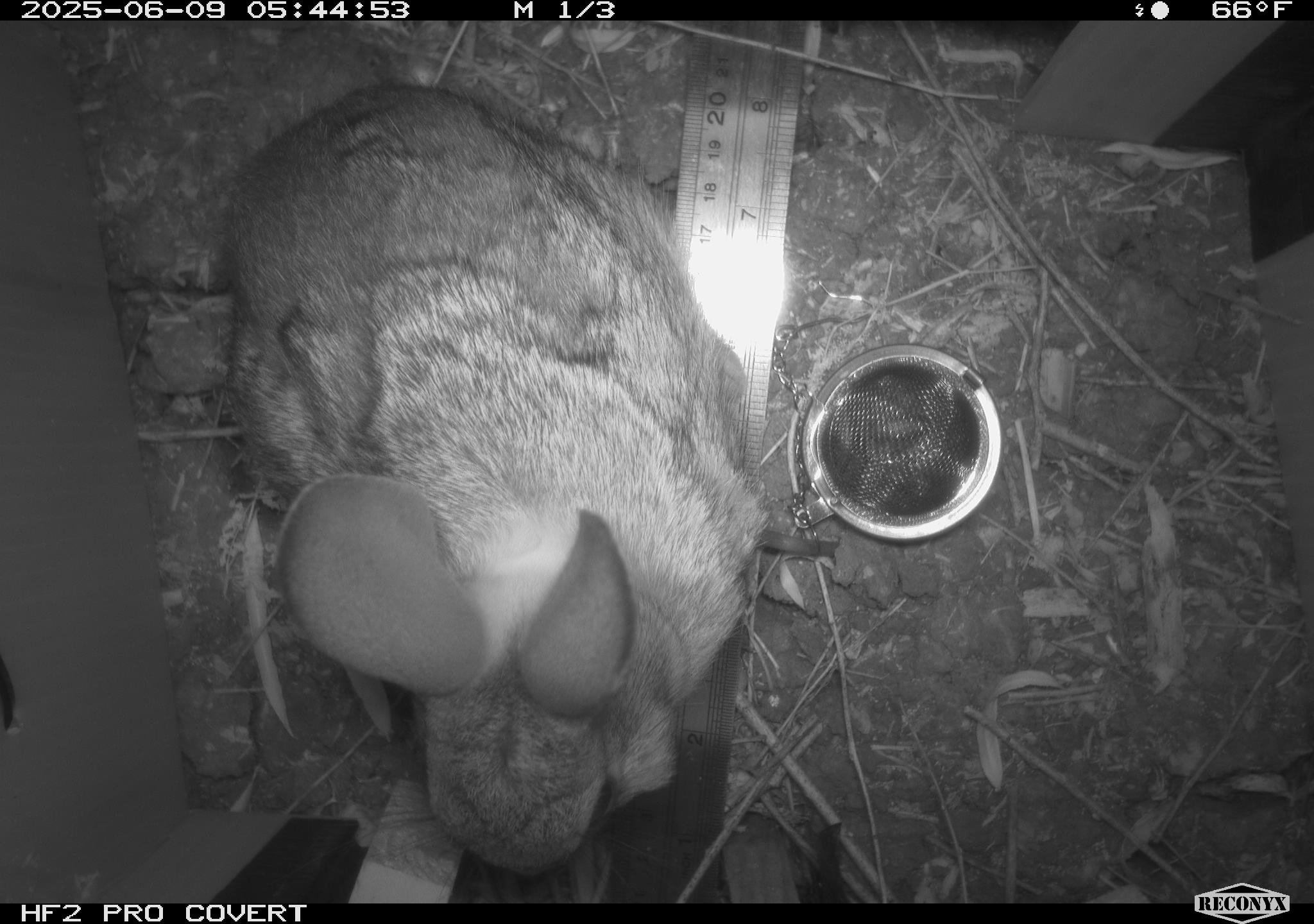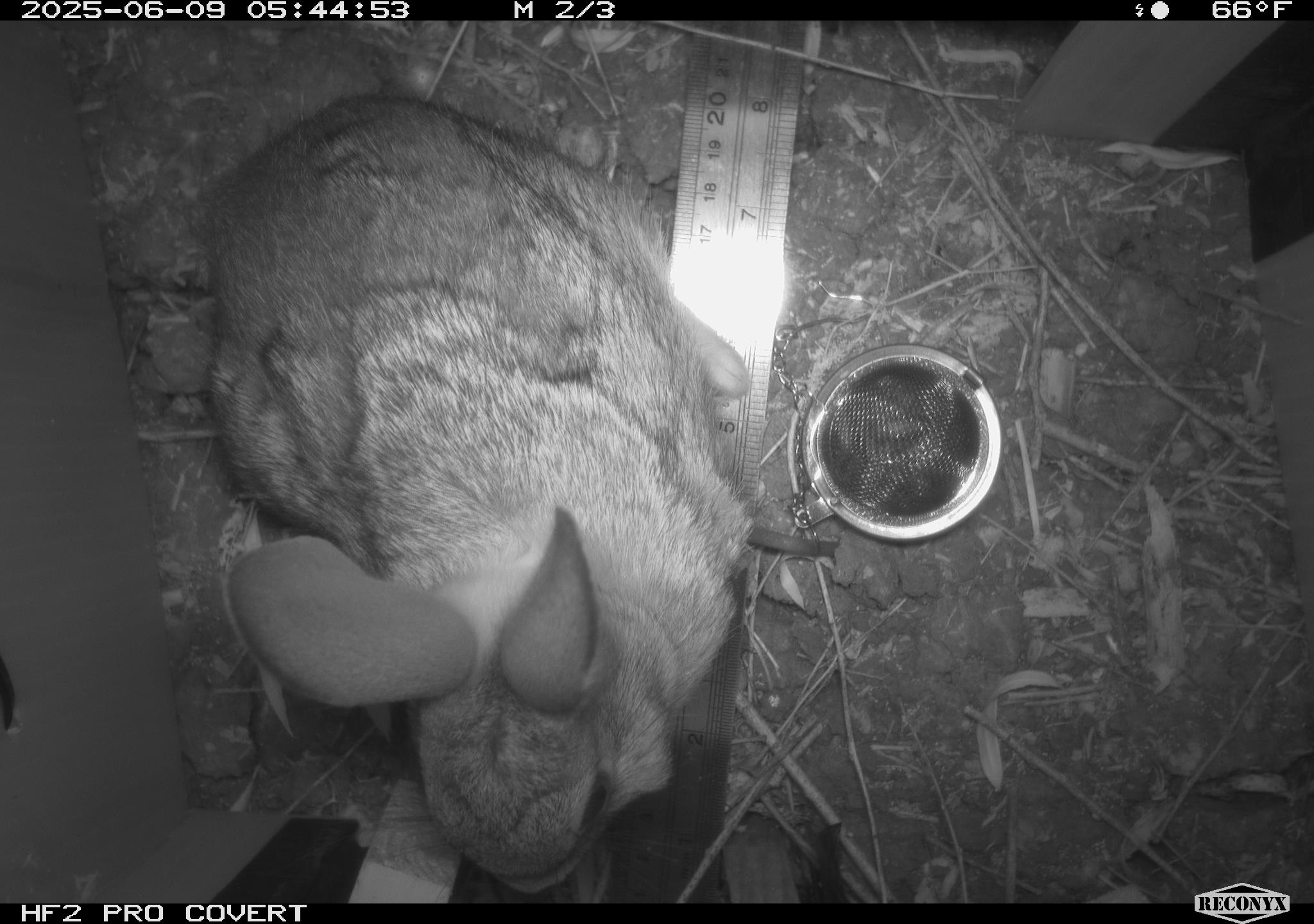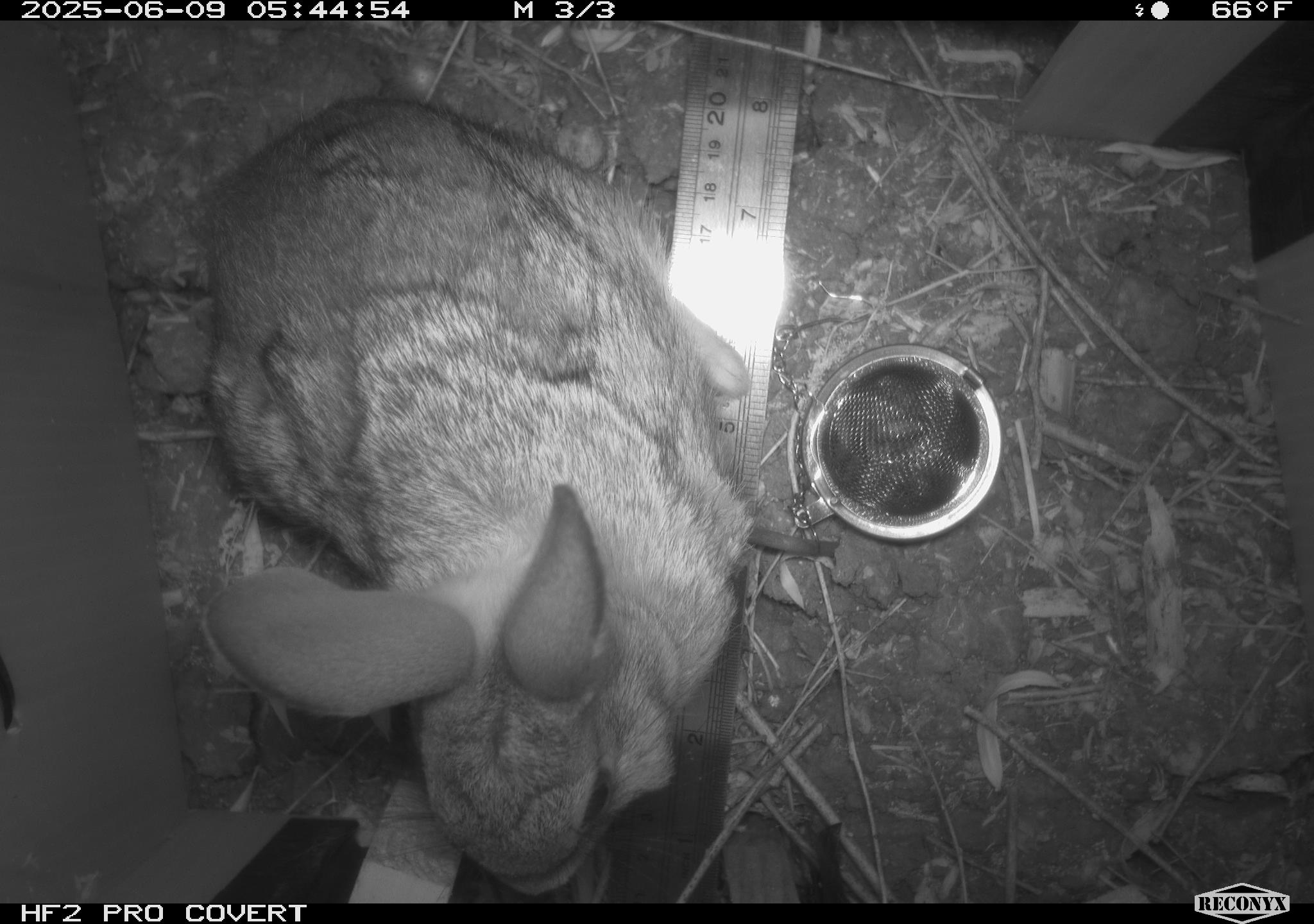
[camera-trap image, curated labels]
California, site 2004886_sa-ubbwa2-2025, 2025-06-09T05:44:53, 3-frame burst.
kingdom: Animalia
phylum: Chordata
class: Mammalia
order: Lagomorpha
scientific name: Lagomorpha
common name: hares, rabbits, and pikas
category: lagomorpha order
Lagomorpha order (hares, rabbits, and pikas) (Lagomorpha).